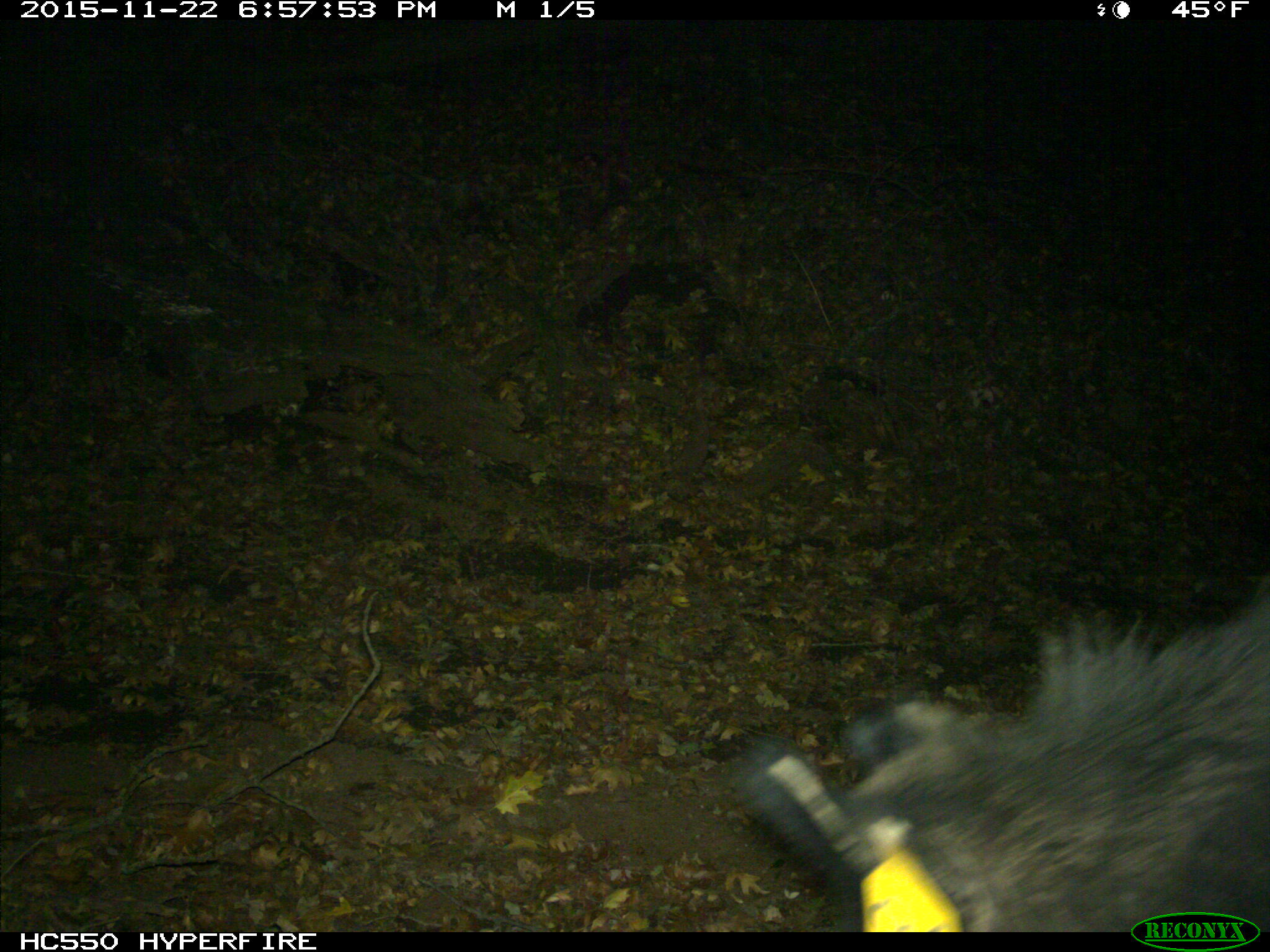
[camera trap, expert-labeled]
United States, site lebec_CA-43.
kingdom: Animalia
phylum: Chordata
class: Mammalia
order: Artiodactyla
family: Suidae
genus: Sus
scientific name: Sus scrofa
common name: wild boar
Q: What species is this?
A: Sus scrofa (wild boar).